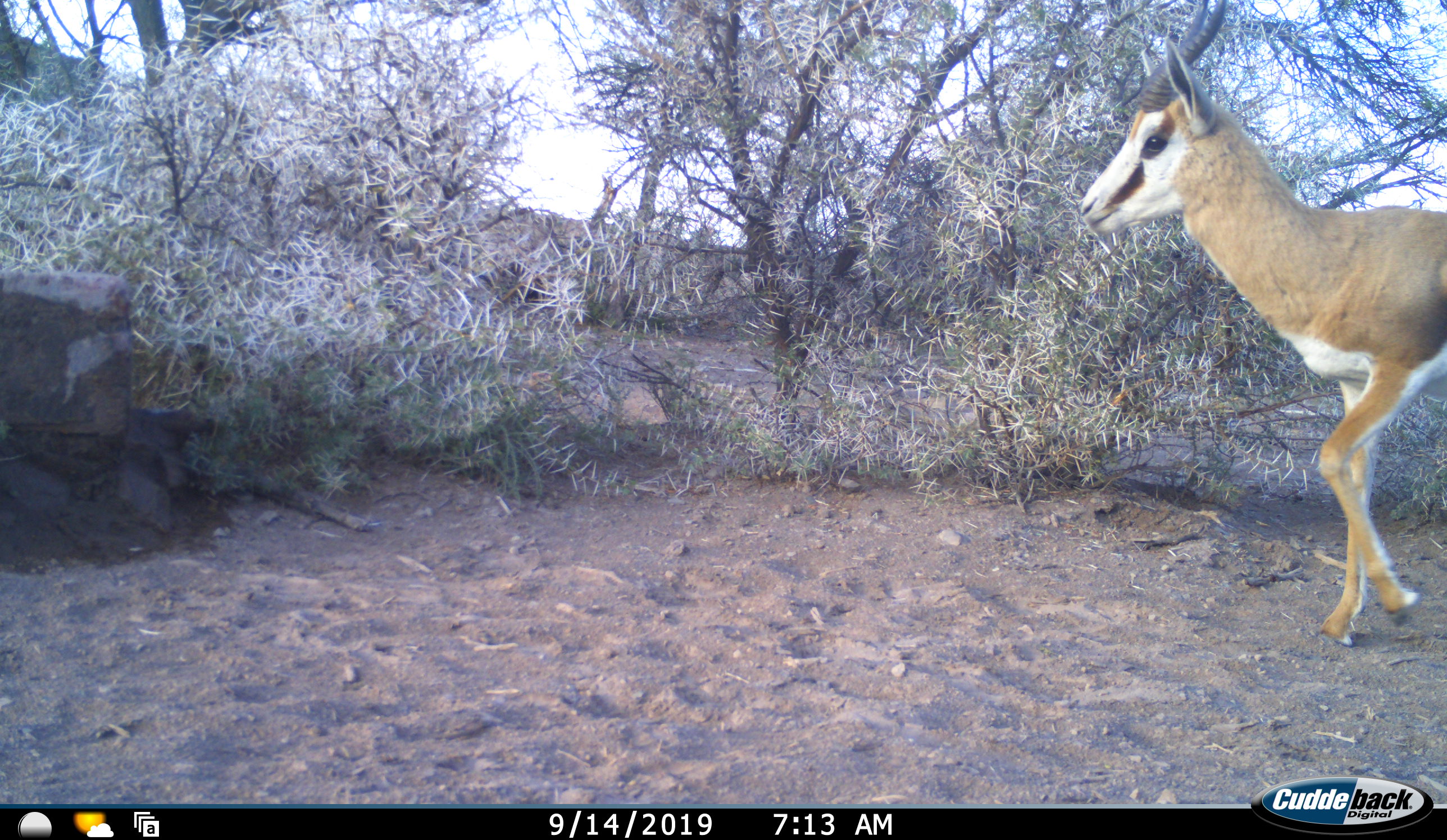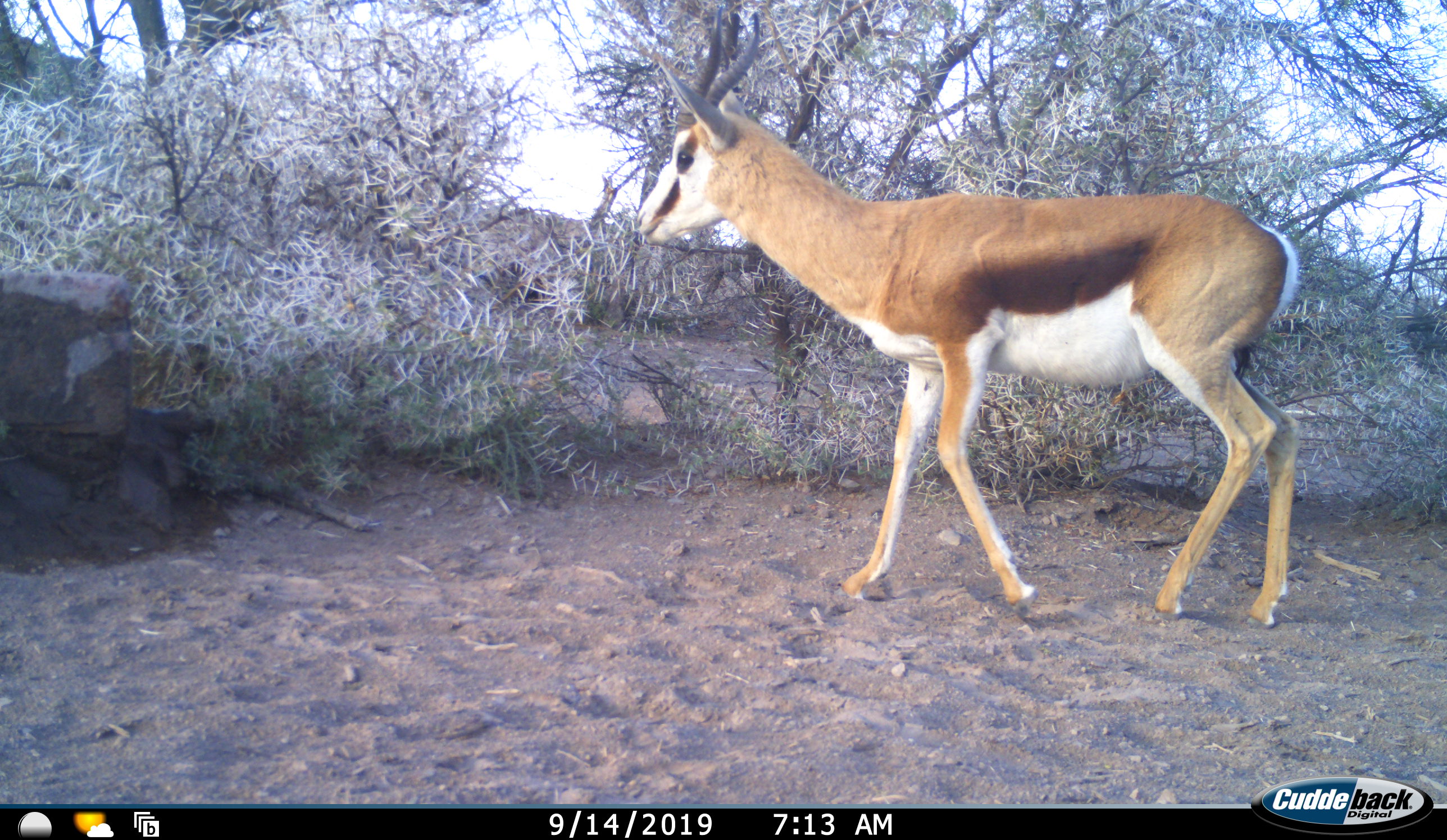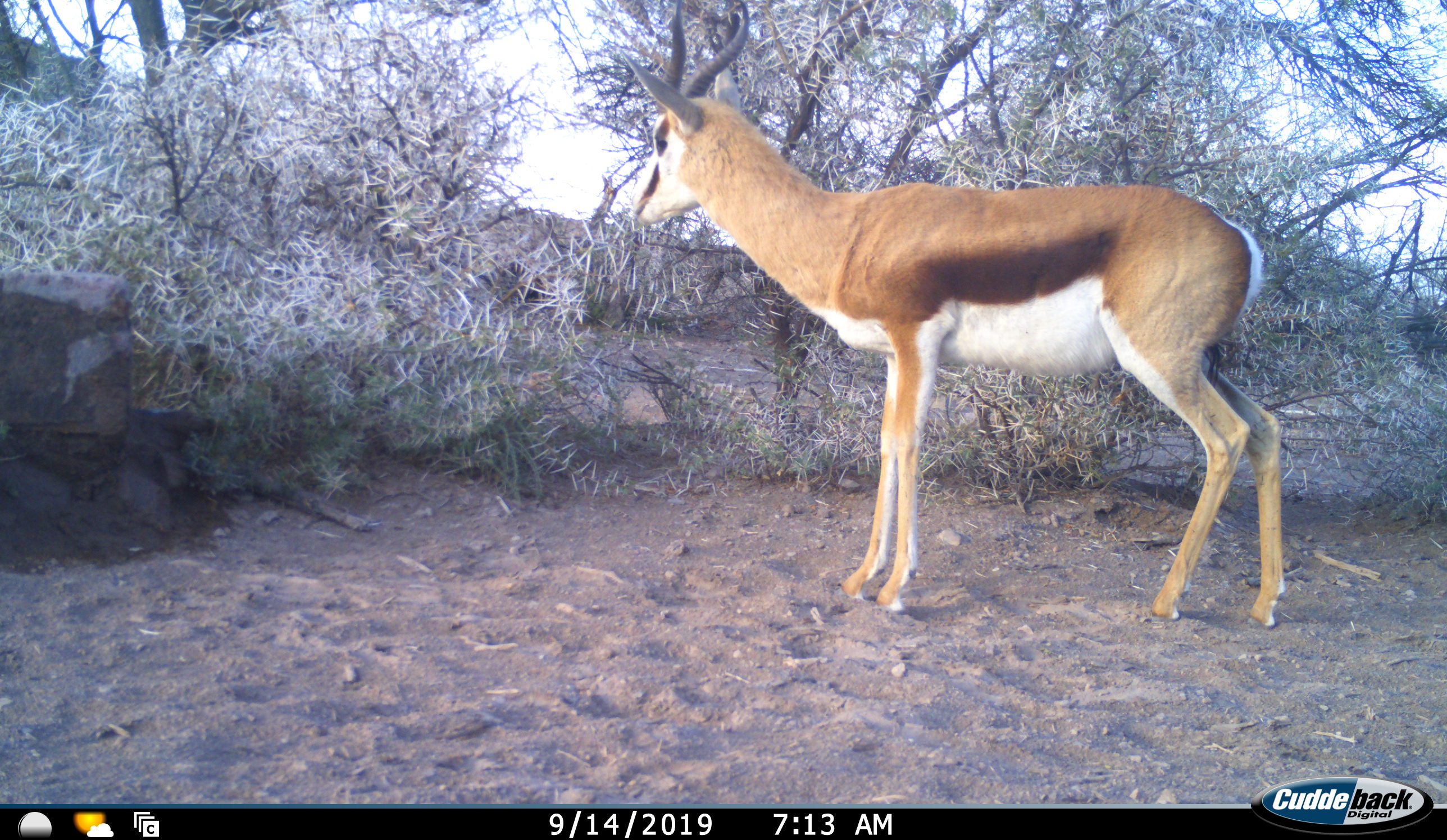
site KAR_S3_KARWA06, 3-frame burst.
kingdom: Animalia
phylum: Chordata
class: Mammalia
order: Artiodactyla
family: Bovidae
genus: Antidorcas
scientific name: Antidorcas marsupialis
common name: springbok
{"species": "springbok (Antidorcas marsupialis)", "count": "1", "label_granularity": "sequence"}